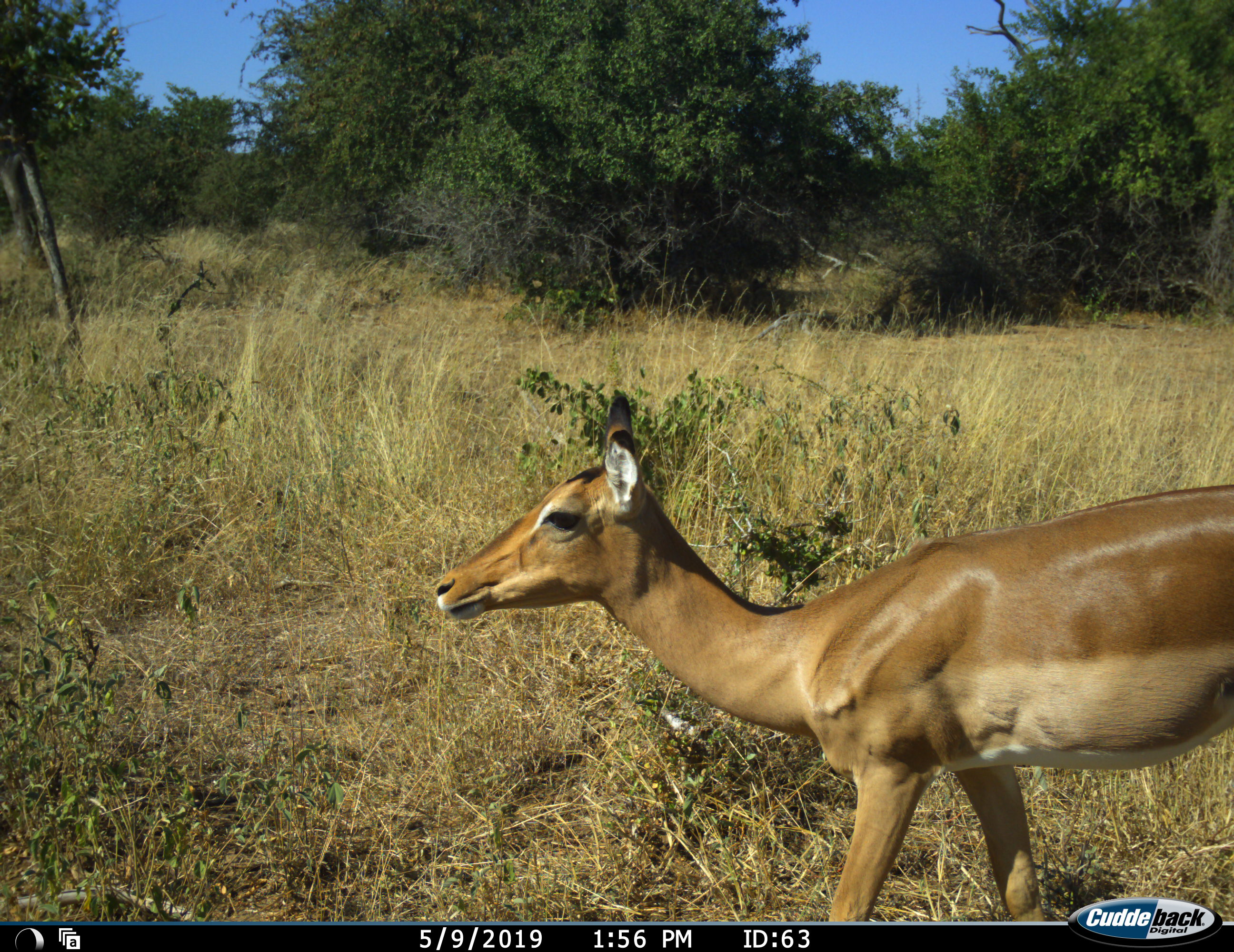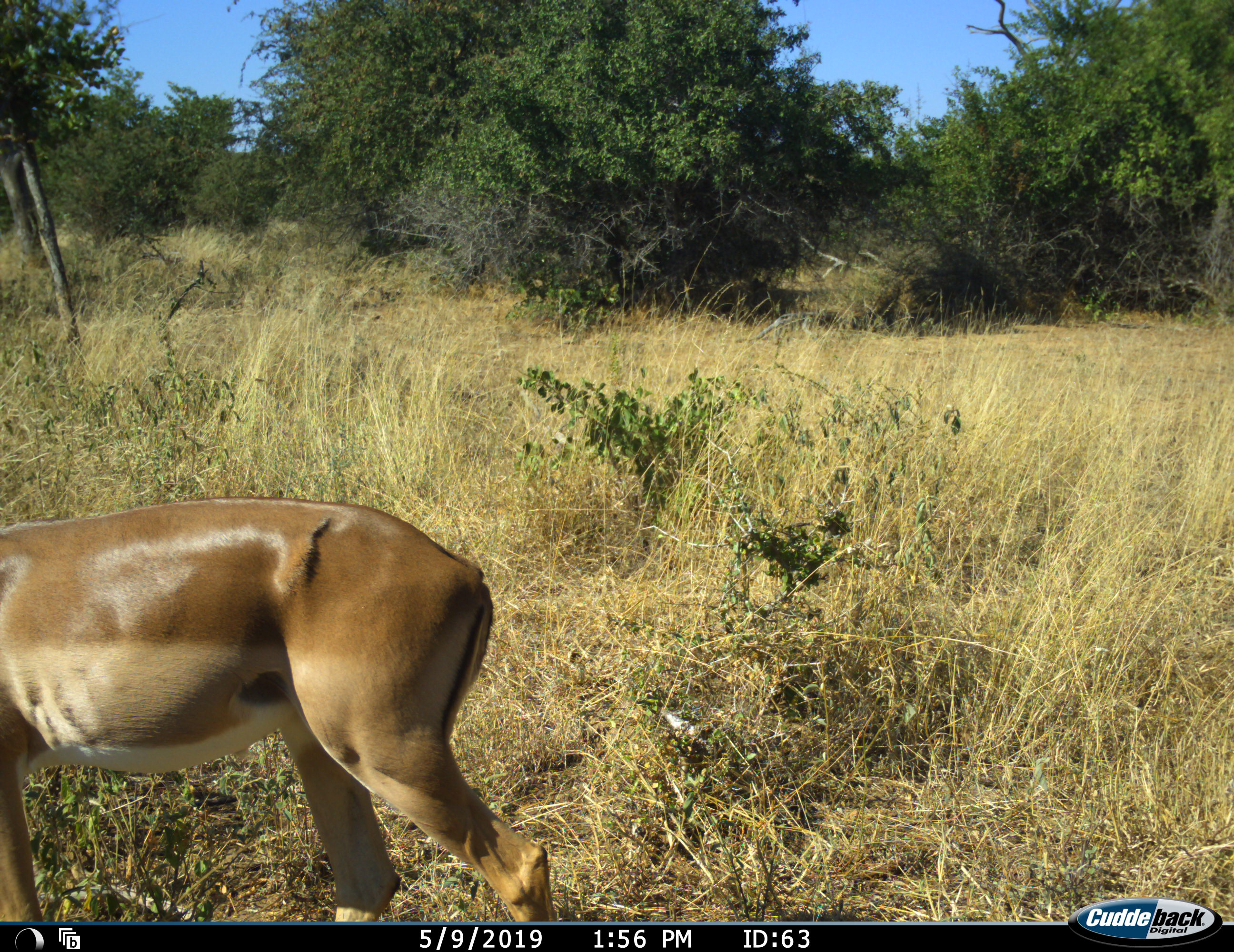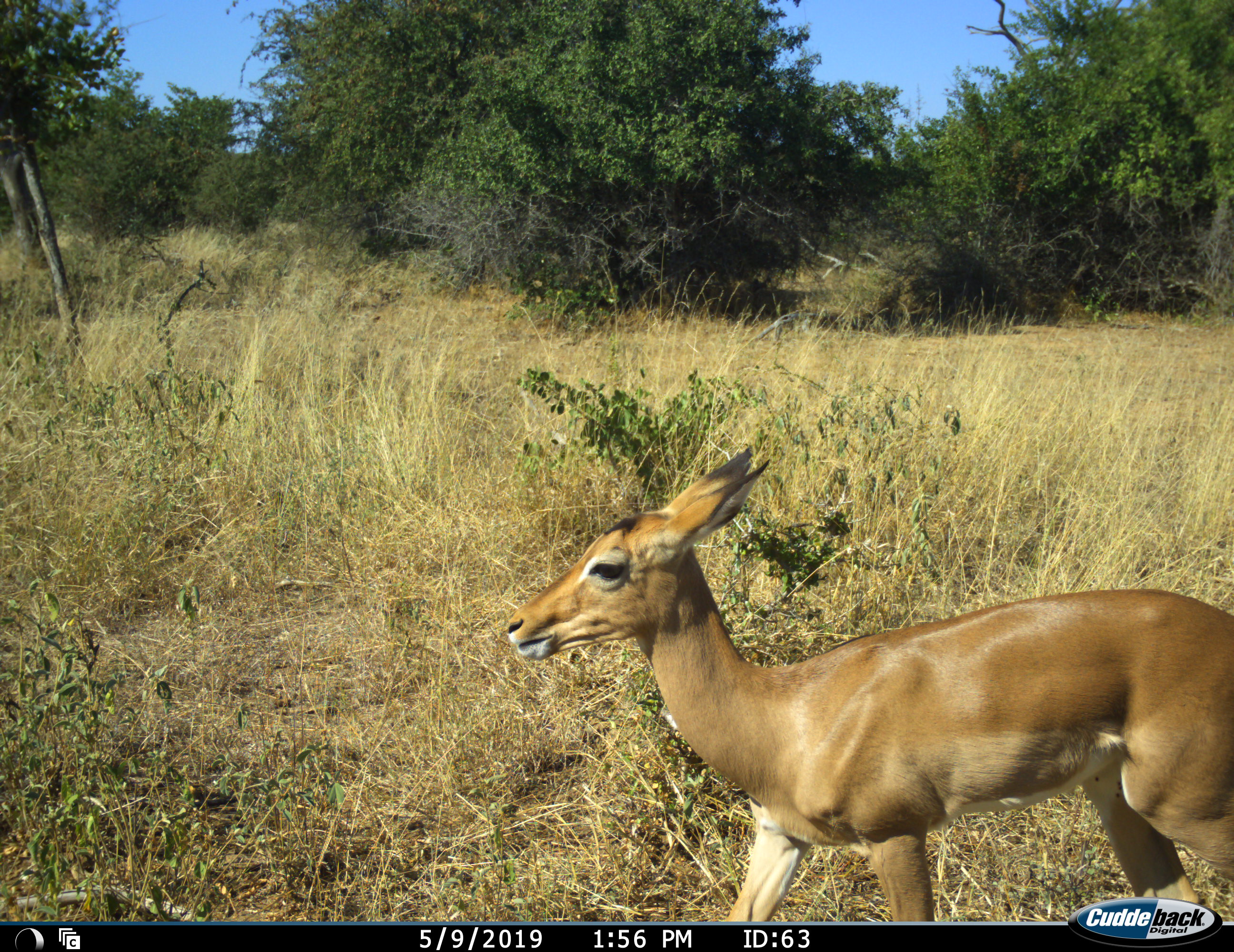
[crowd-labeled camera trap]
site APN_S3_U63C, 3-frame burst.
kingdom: Animalia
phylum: Chordata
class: Mammalia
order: Artiodactyla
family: Bovidae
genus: Aepyceros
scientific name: Aepyceros melampus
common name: impala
Impala (Aepyceros melampus), count 1. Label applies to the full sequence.